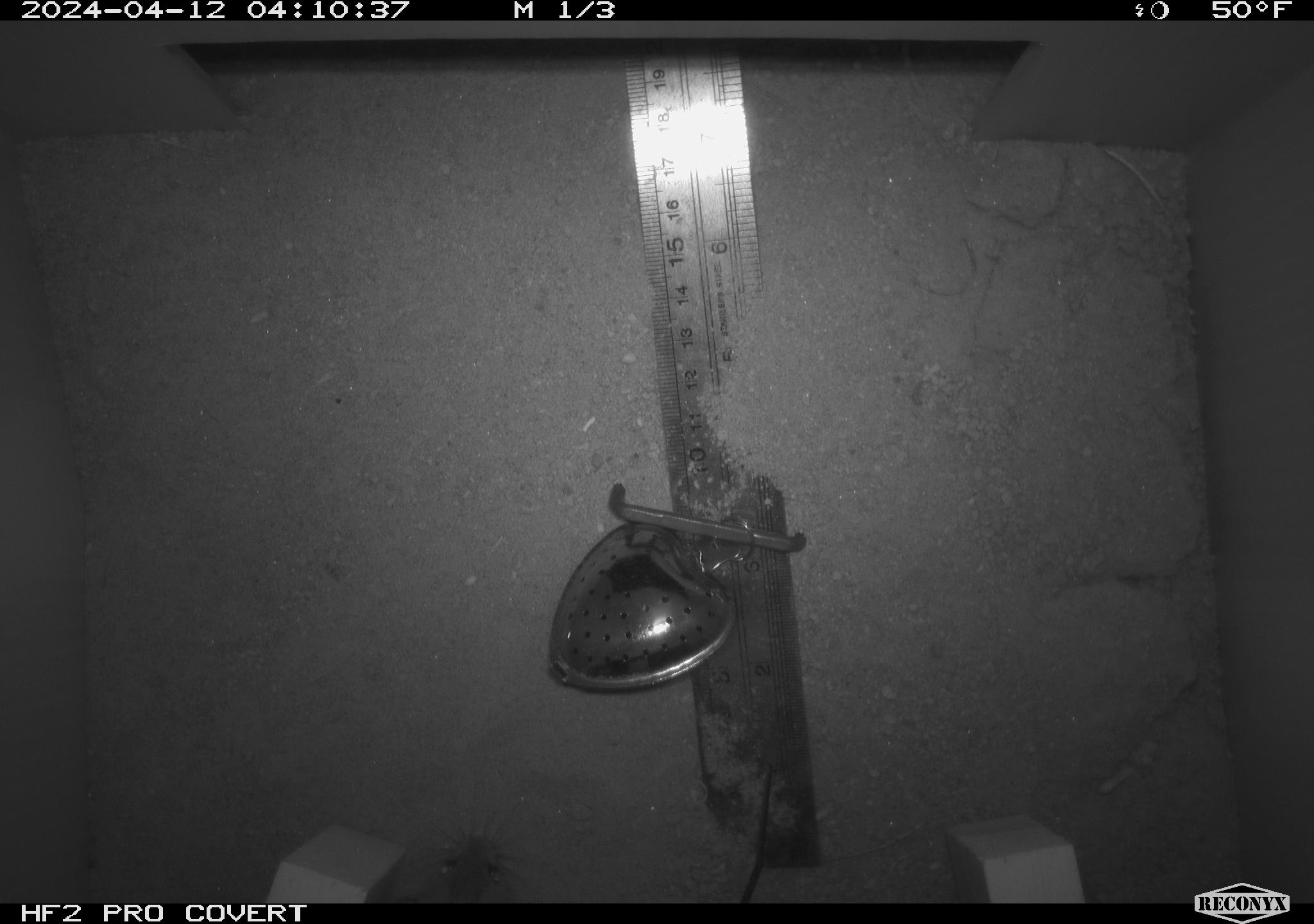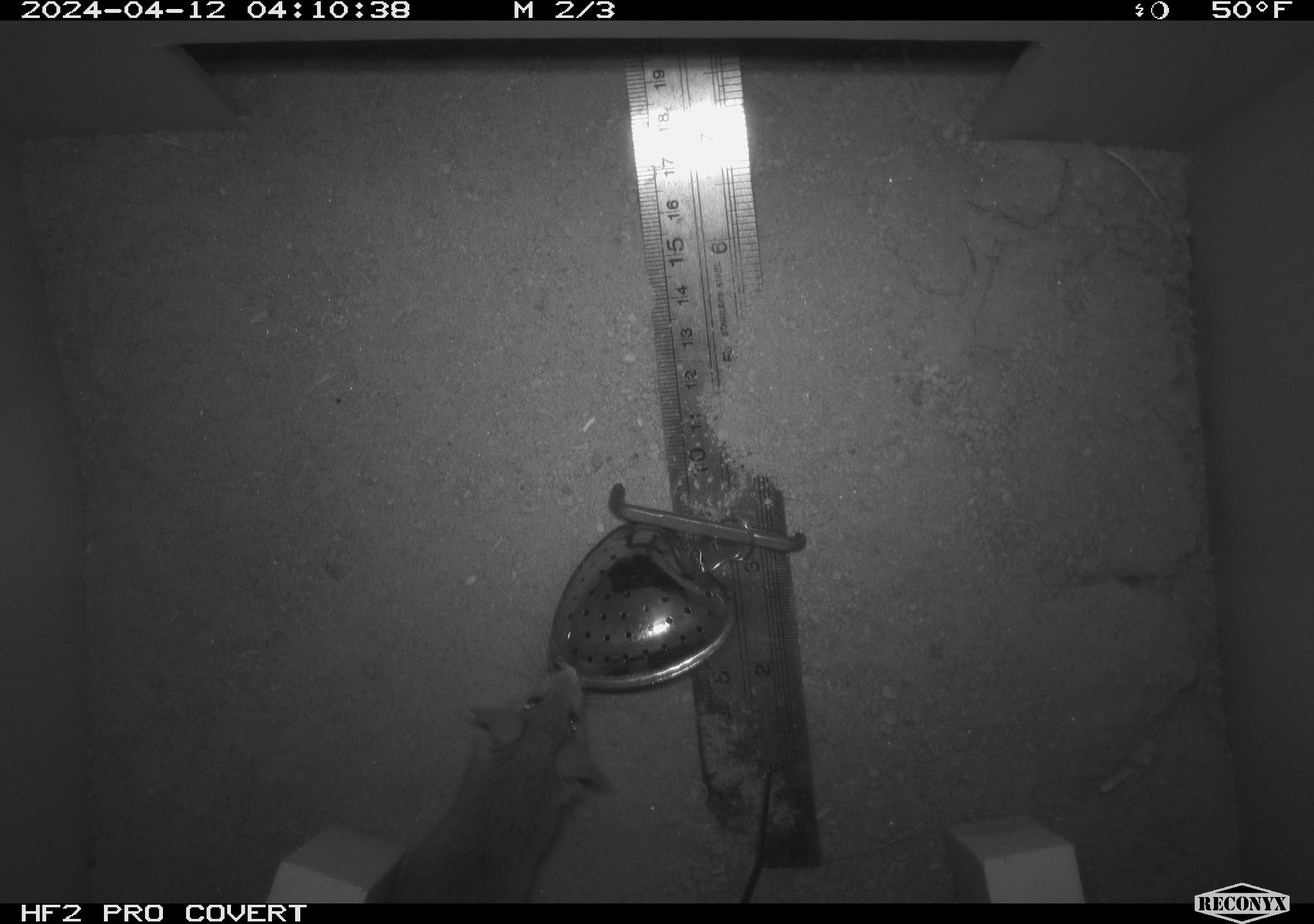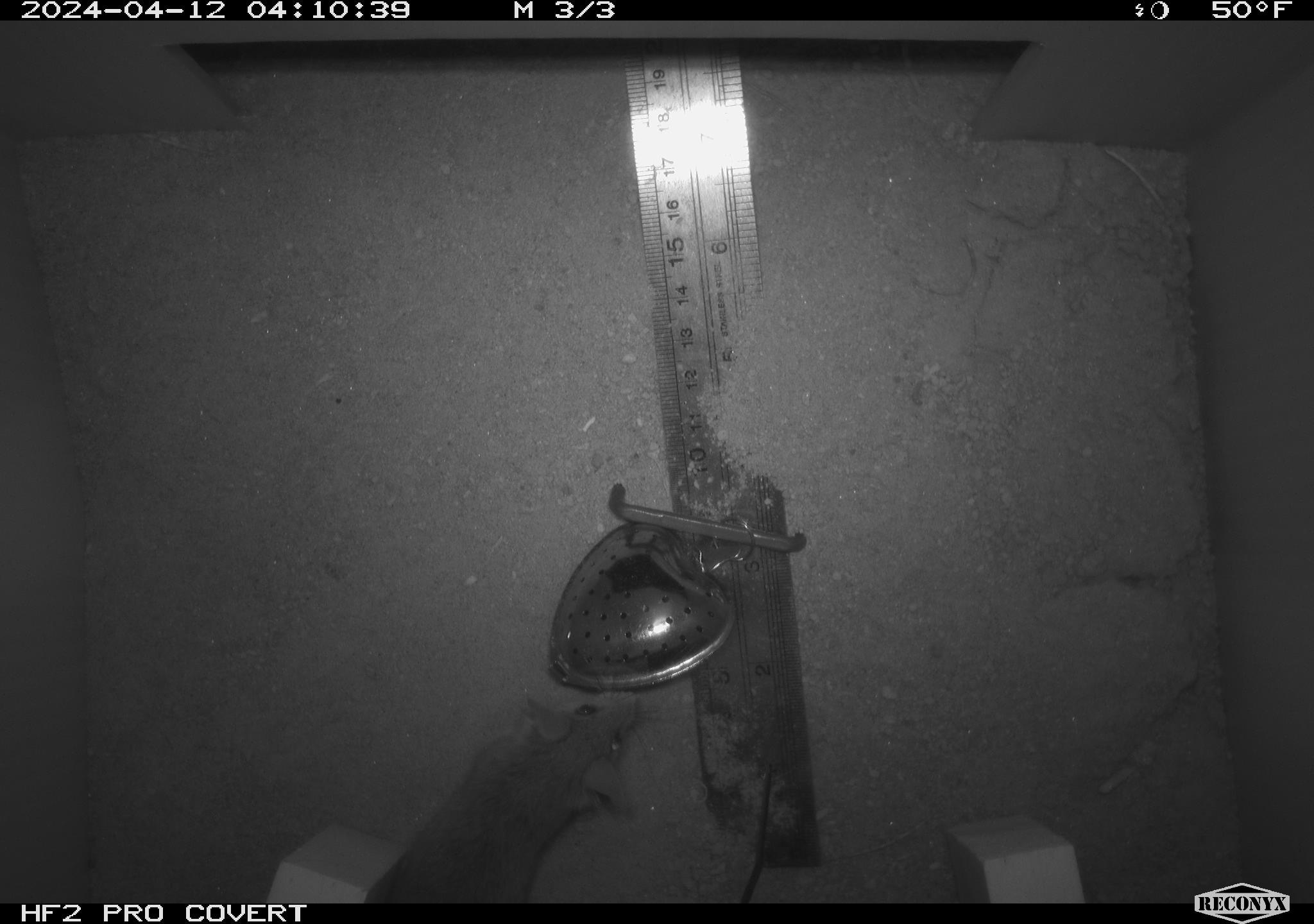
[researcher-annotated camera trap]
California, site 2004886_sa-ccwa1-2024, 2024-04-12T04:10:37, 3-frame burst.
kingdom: Animalia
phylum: Chordata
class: Mammalia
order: Rodentia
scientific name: Rodentia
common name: mouse species